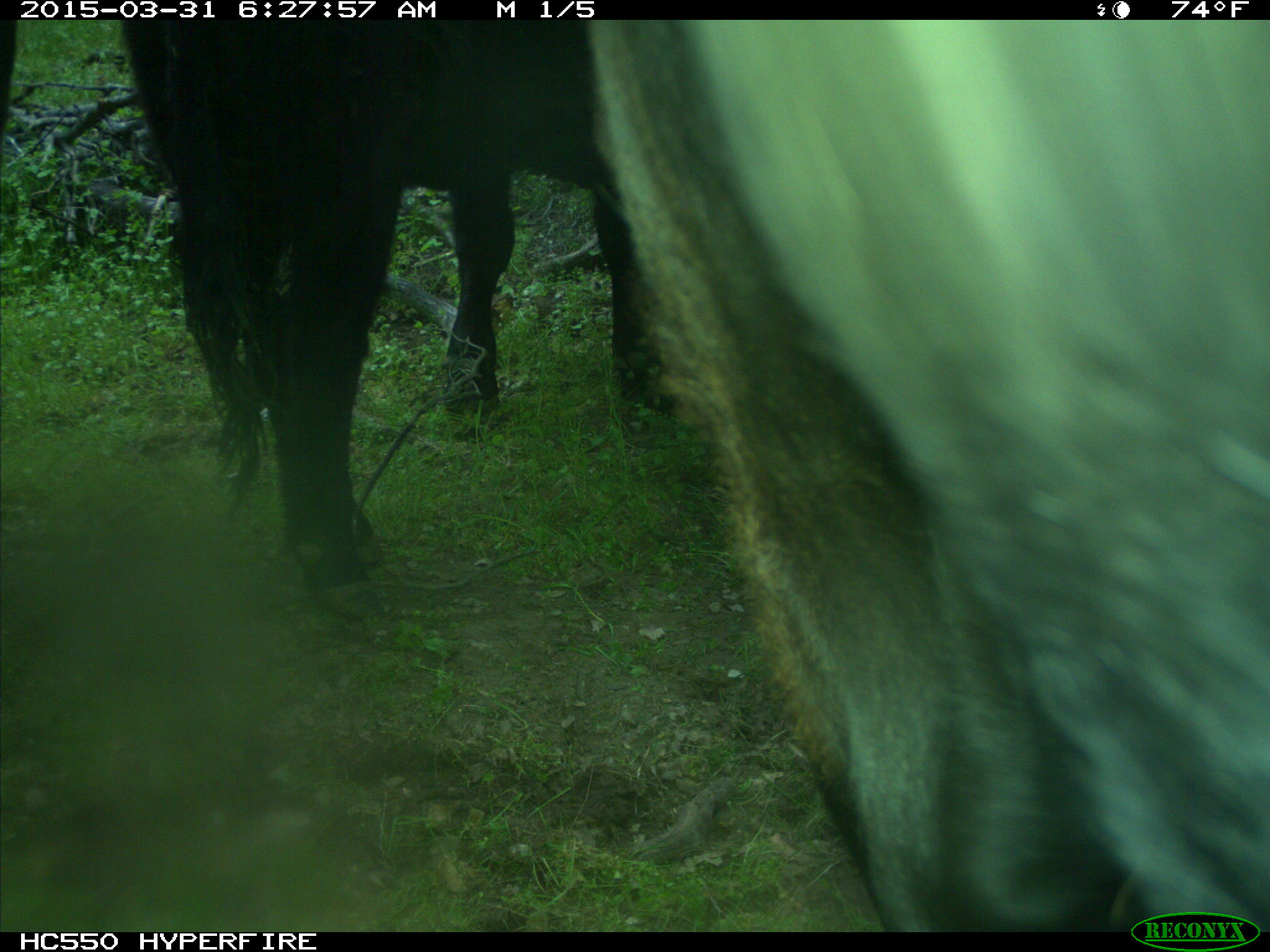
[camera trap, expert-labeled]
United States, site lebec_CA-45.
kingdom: Animalia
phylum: Chordata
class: Mammalia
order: Artiodactyla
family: Bovidae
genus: Bos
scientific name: Bos taurus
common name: domestic cow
Bos taurus (domestic cow).